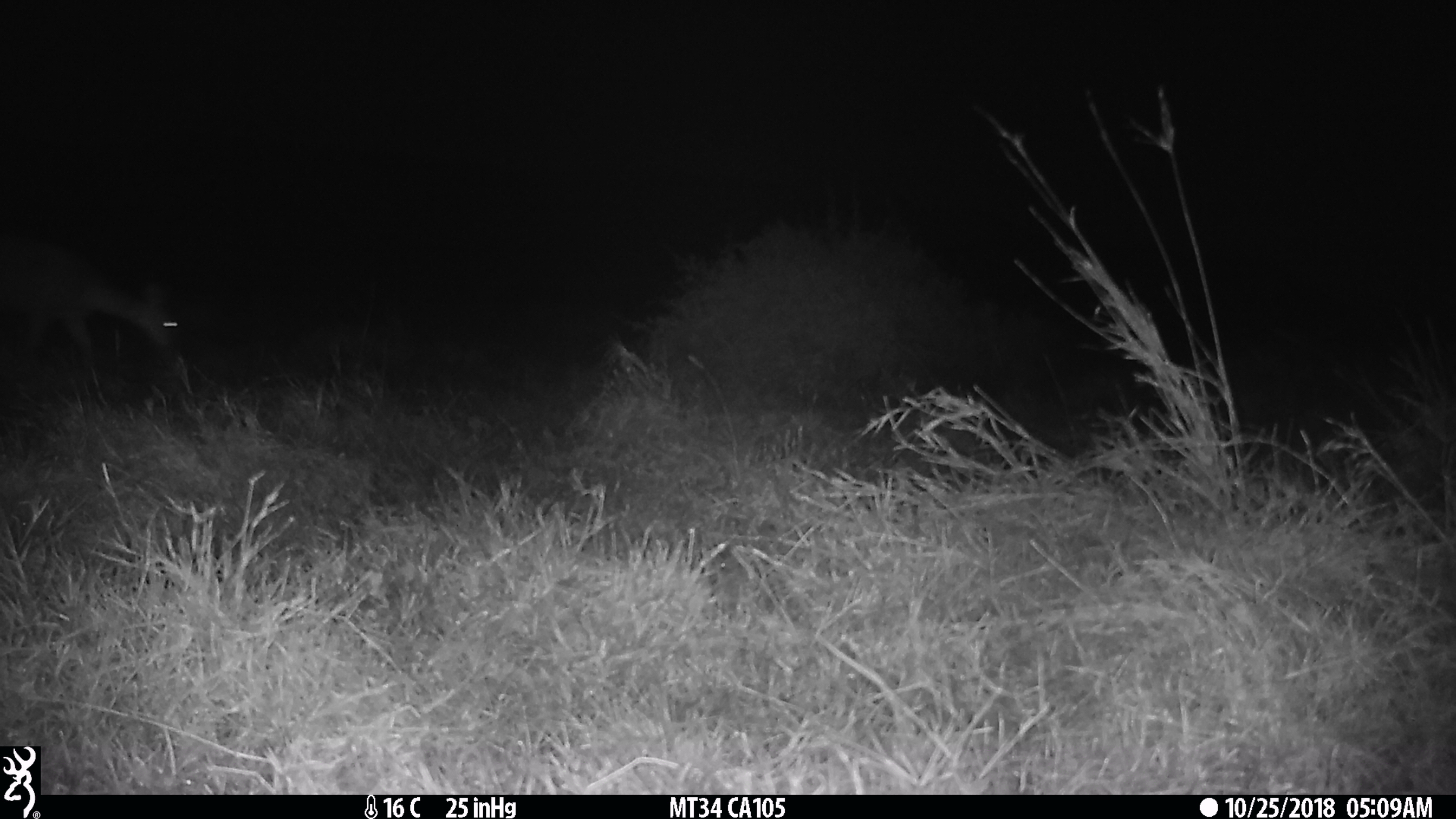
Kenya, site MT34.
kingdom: Animalia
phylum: Chordata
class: Mammalia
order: Artiodactyla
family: Bovidae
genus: Aepyceros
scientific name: Aepyceros melampus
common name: impala